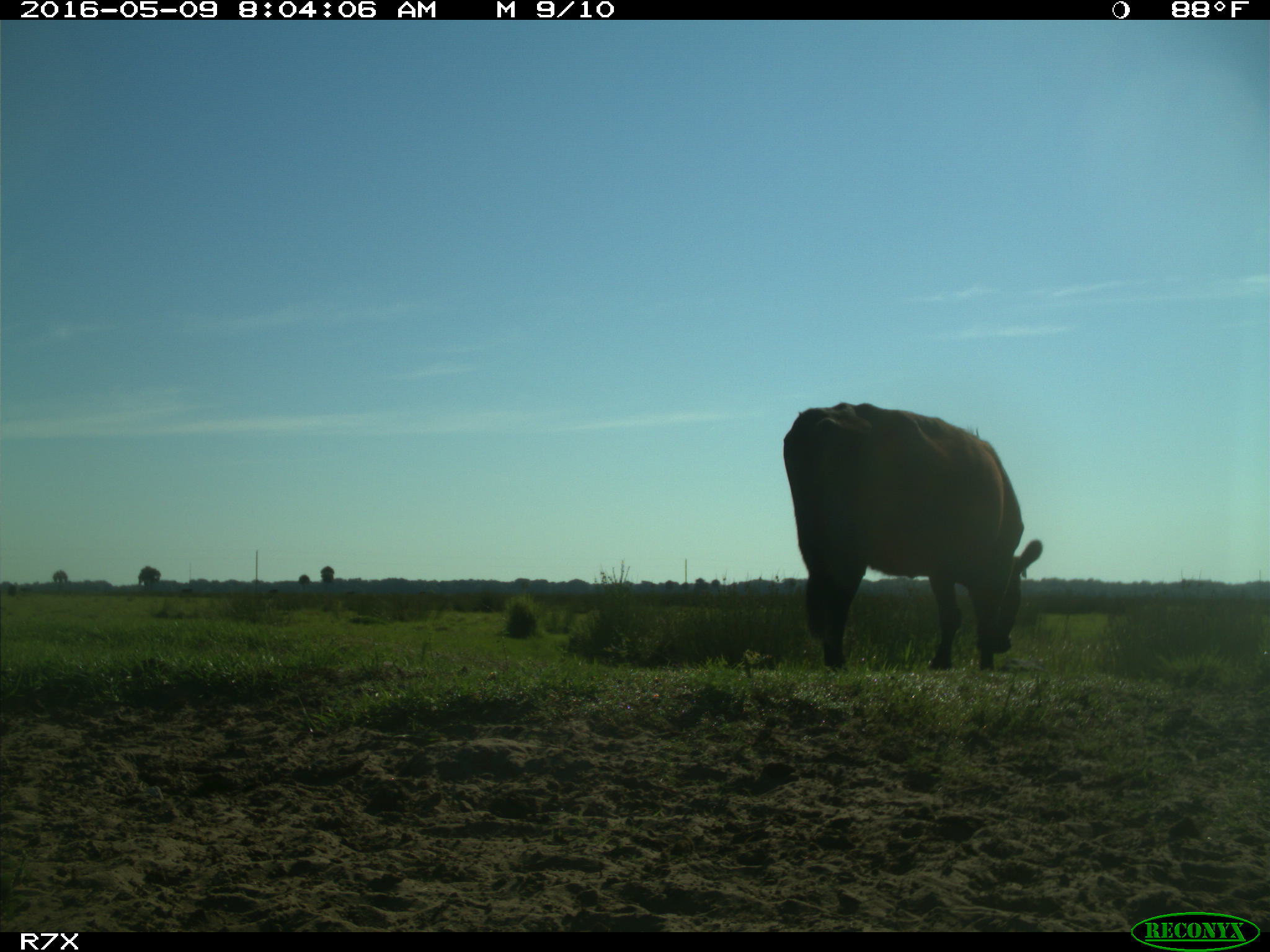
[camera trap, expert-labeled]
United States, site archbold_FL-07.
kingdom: Animalia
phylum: Chordata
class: Mammalia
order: Artiodactyla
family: Bovidae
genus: Bos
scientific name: Bos taurus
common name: domestic cow